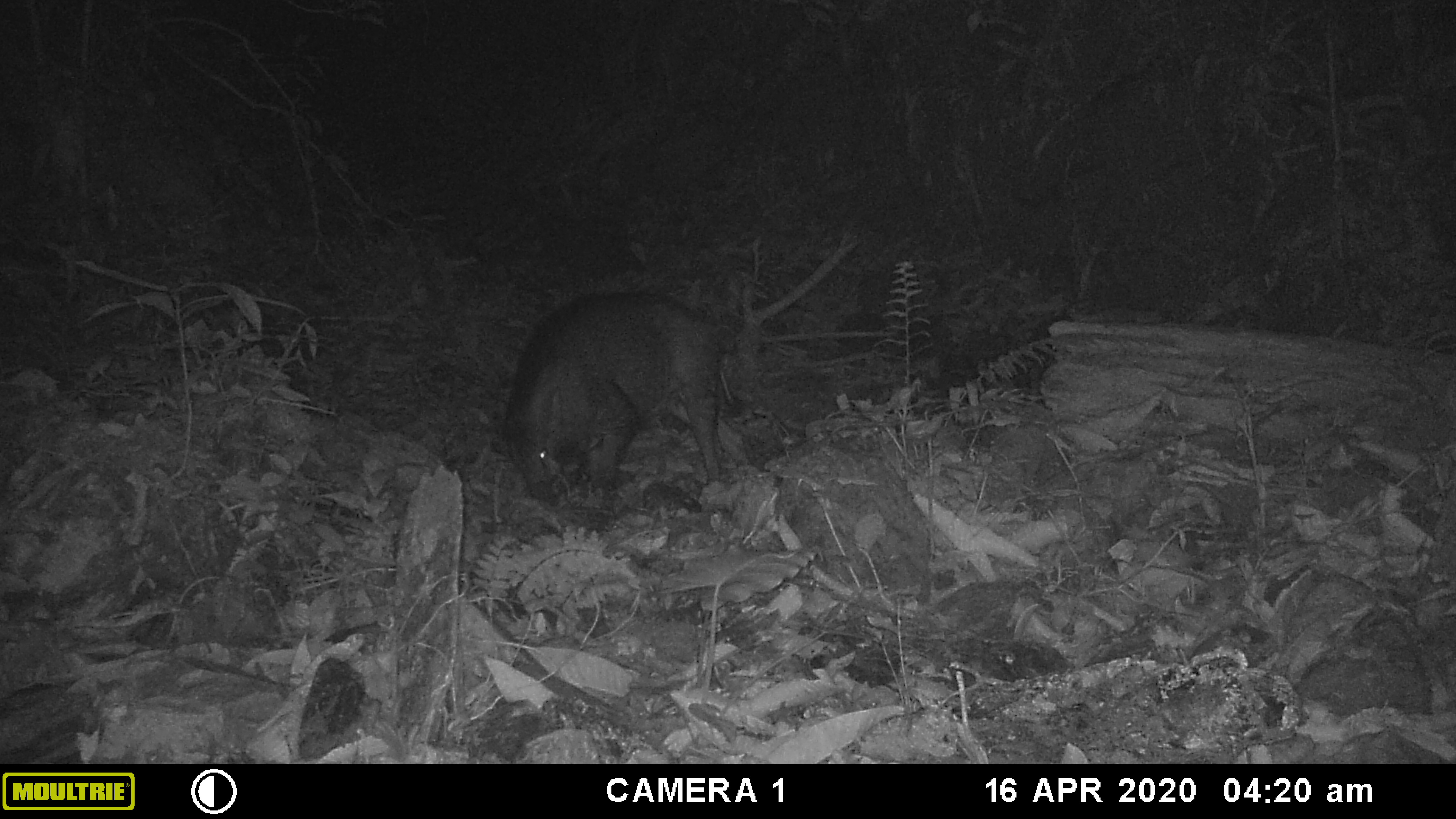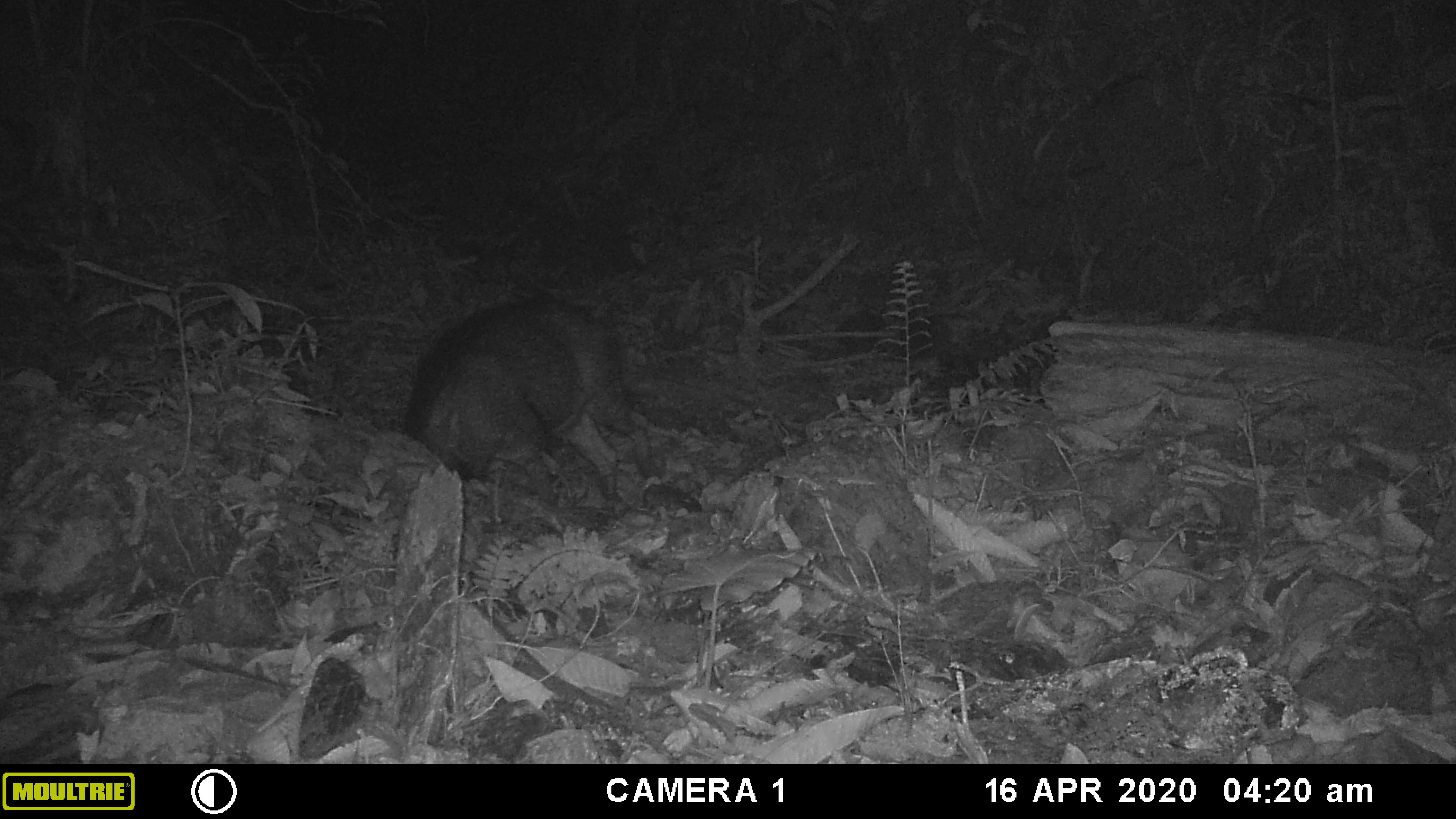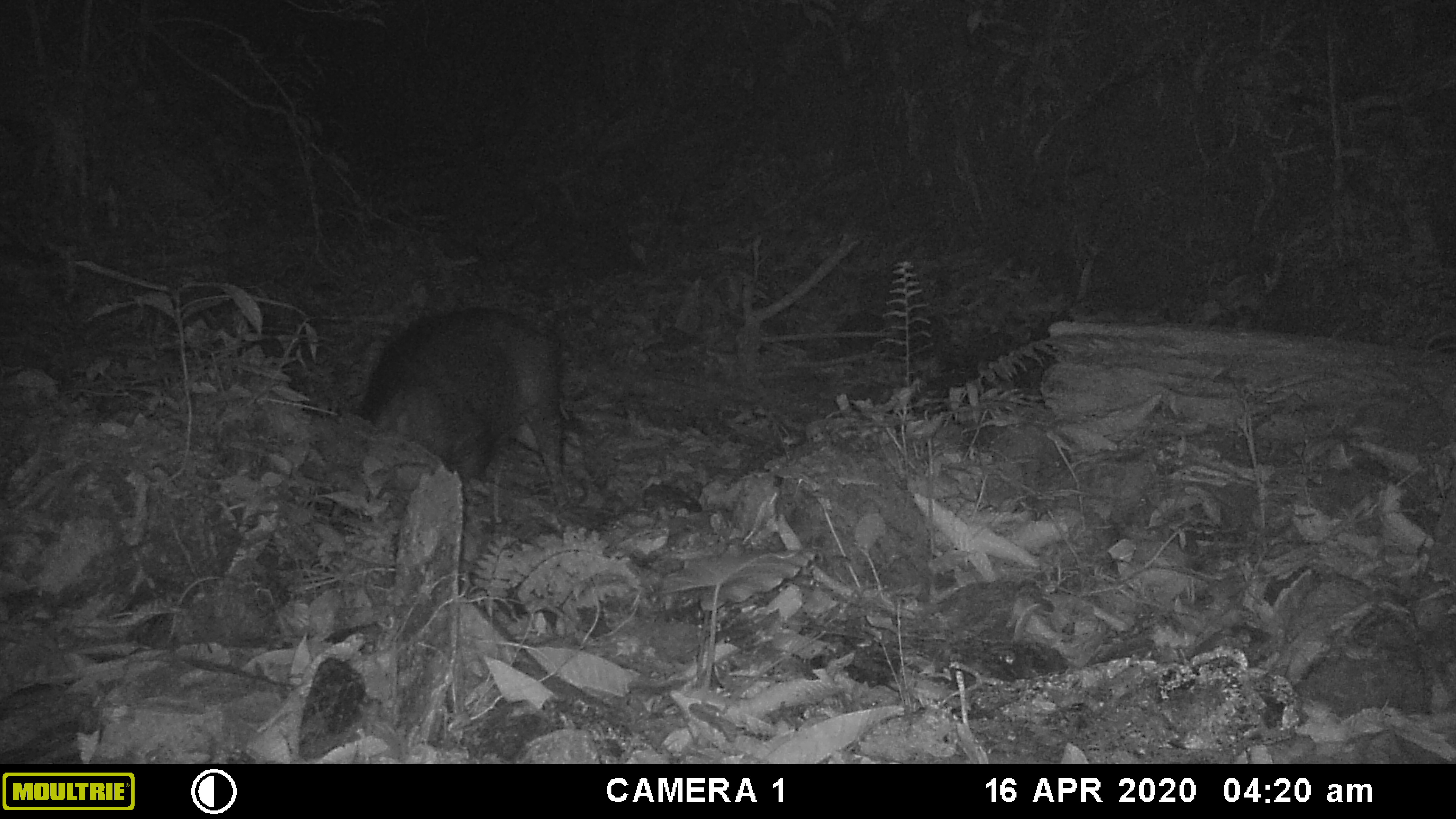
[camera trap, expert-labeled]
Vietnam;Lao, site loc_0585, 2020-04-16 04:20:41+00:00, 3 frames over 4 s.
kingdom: Animalia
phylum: Chordata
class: Mammalia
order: Artiodactyla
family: Suidae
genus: Sus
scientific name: Sus scrofa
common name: eurasian wild pig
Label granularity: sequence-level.